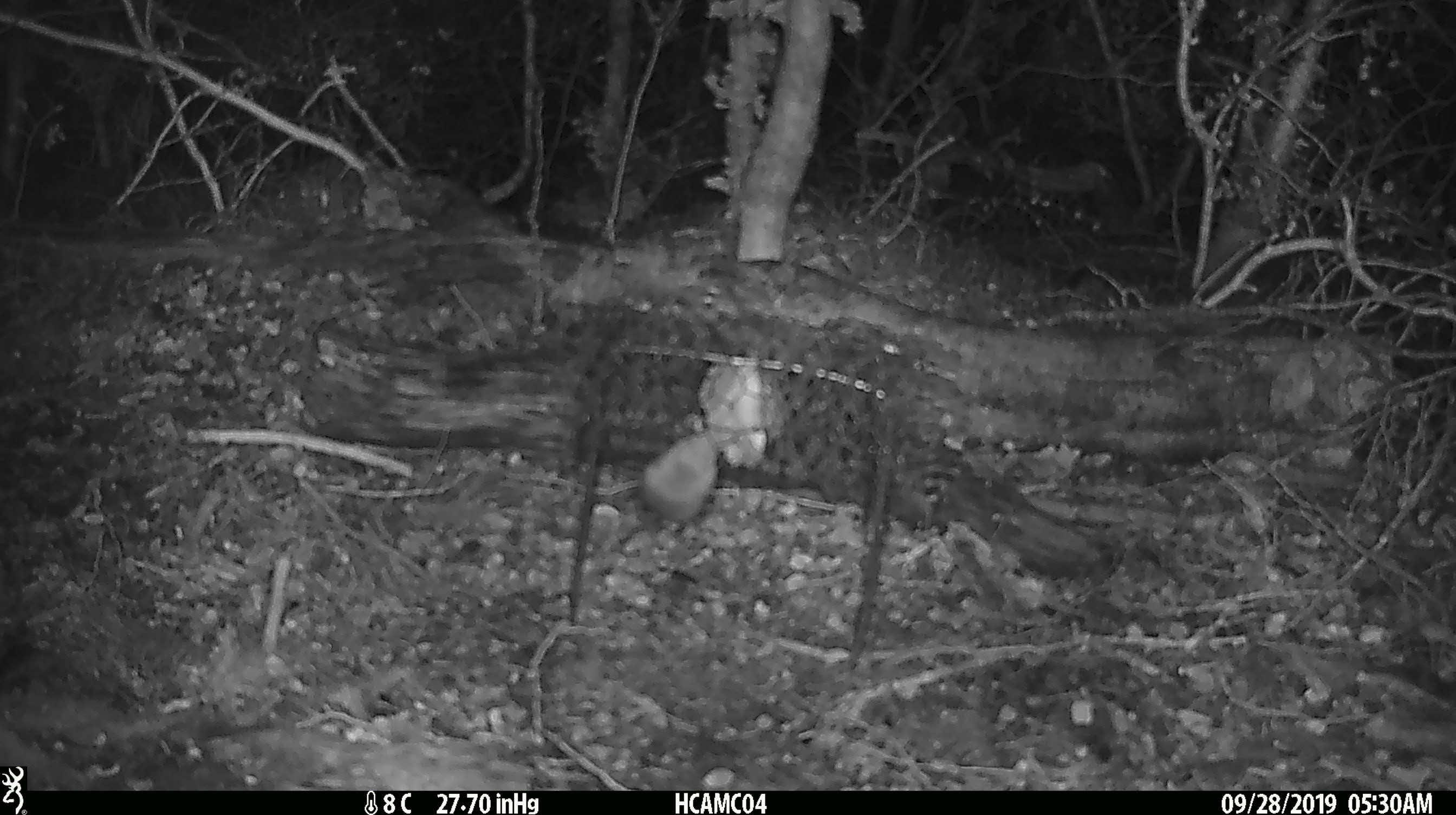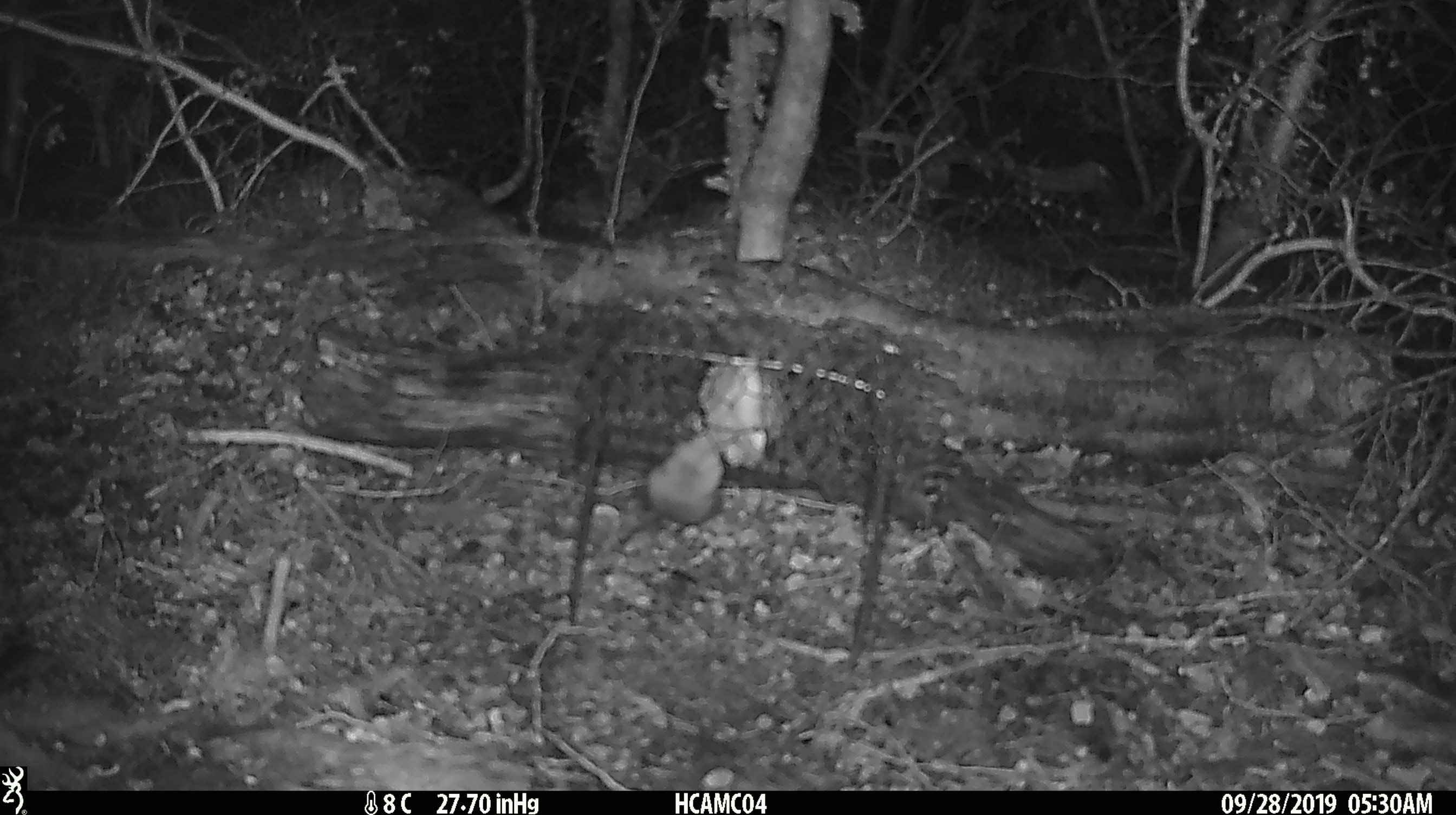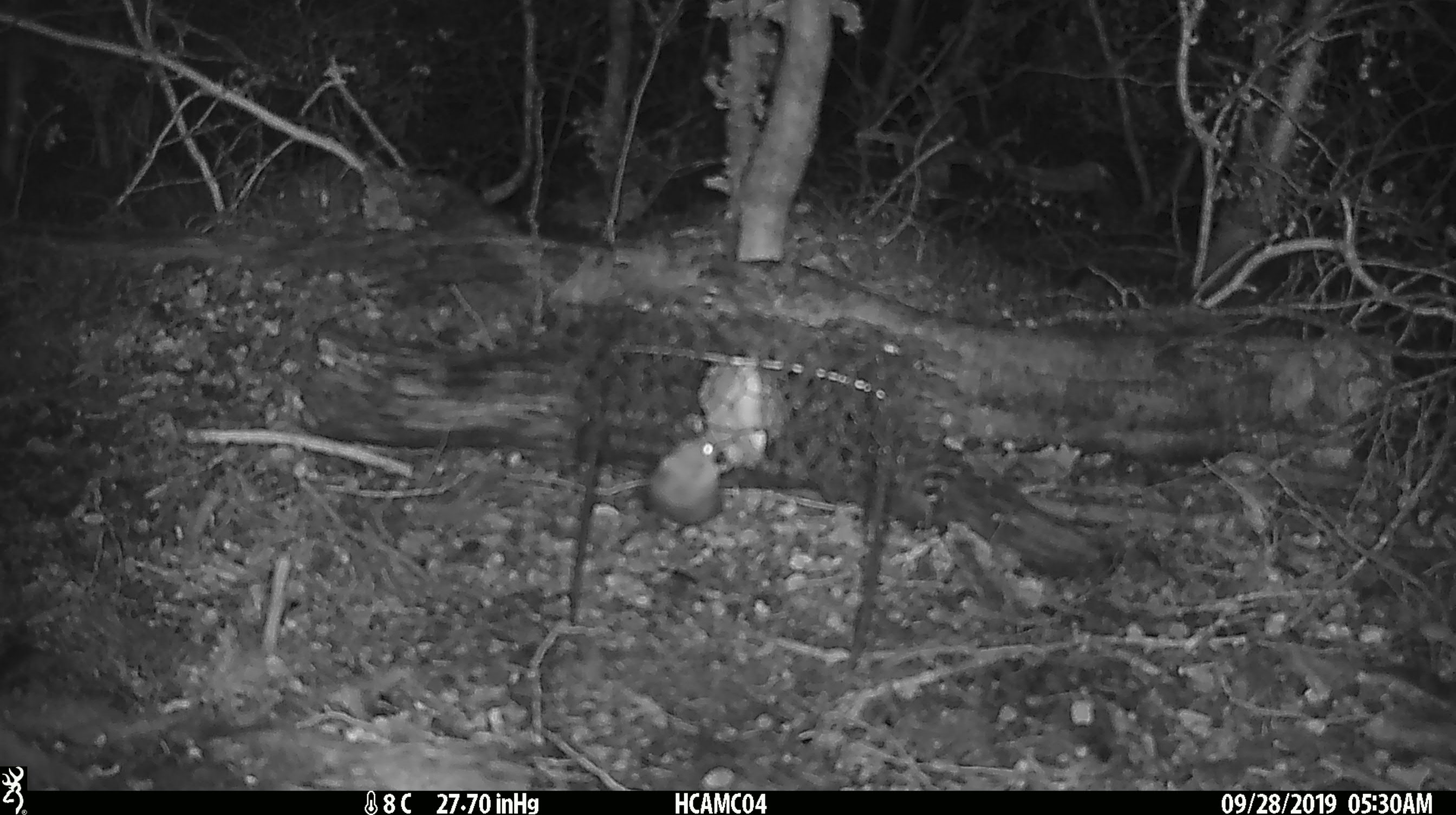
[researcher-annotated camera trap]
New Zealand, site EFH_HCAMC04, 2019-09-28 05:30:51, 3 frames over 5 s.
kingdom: Animalia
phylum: Chordata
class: Mammalia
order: Rodentia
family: Muridae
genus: Mus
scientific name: Mus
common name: mouse